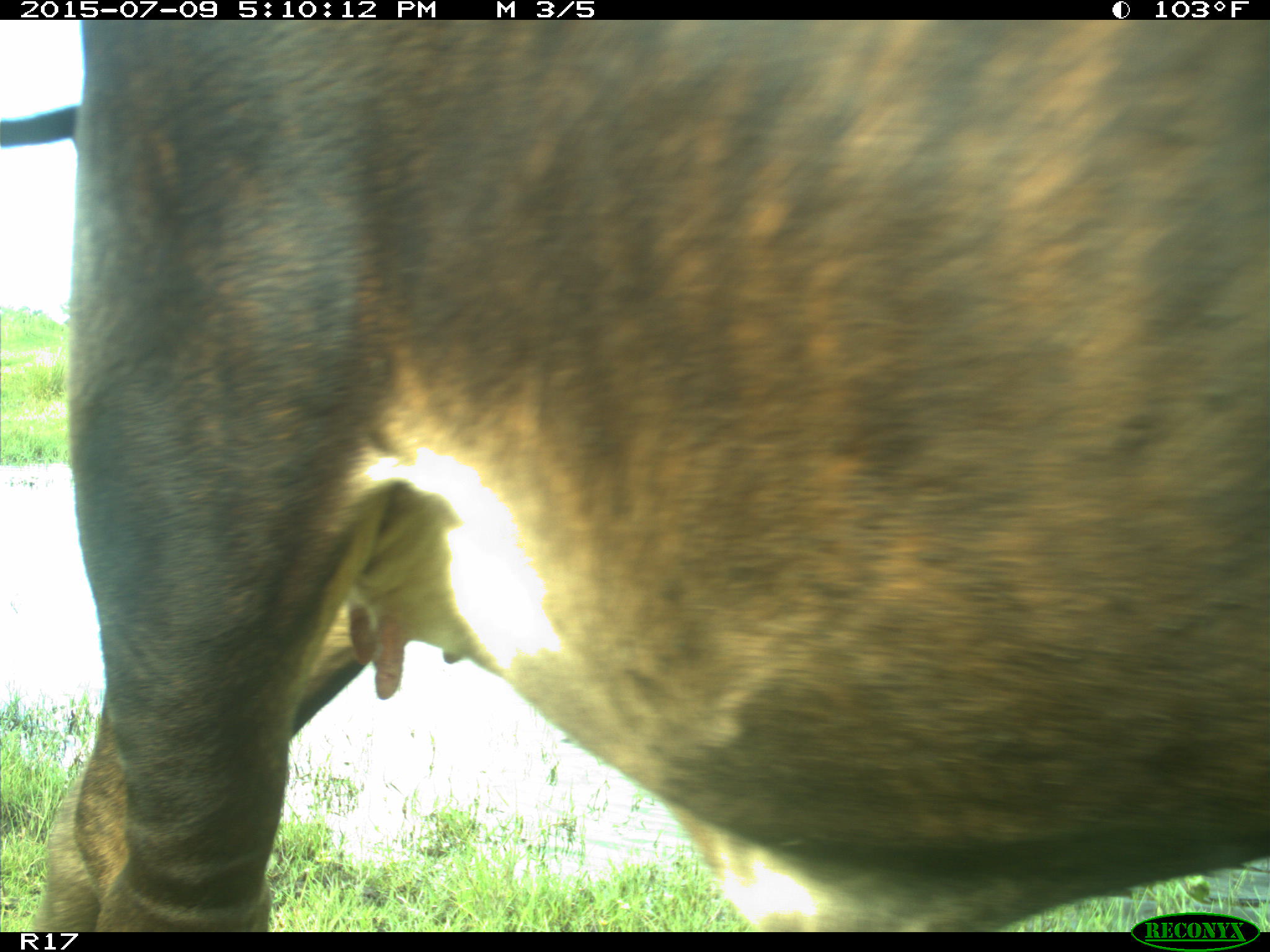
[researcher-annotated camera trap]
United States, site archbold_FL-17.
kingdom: Animalia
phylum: Chordata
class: Mammalia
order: Artiodactyla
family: Bovidae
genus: Bos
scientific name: Bos taurus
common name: domestic cow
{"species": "Bos taurus (domestic cow)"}